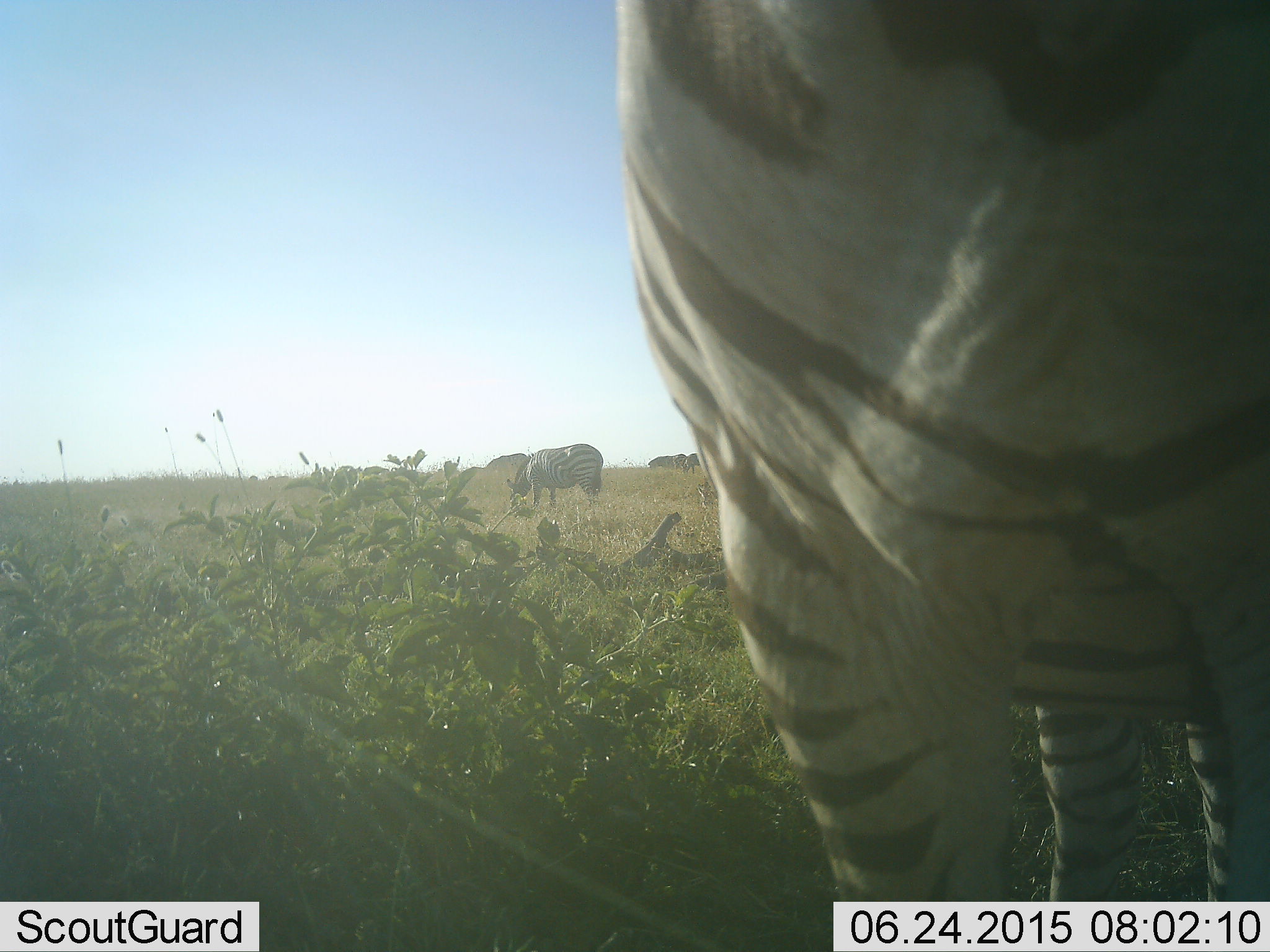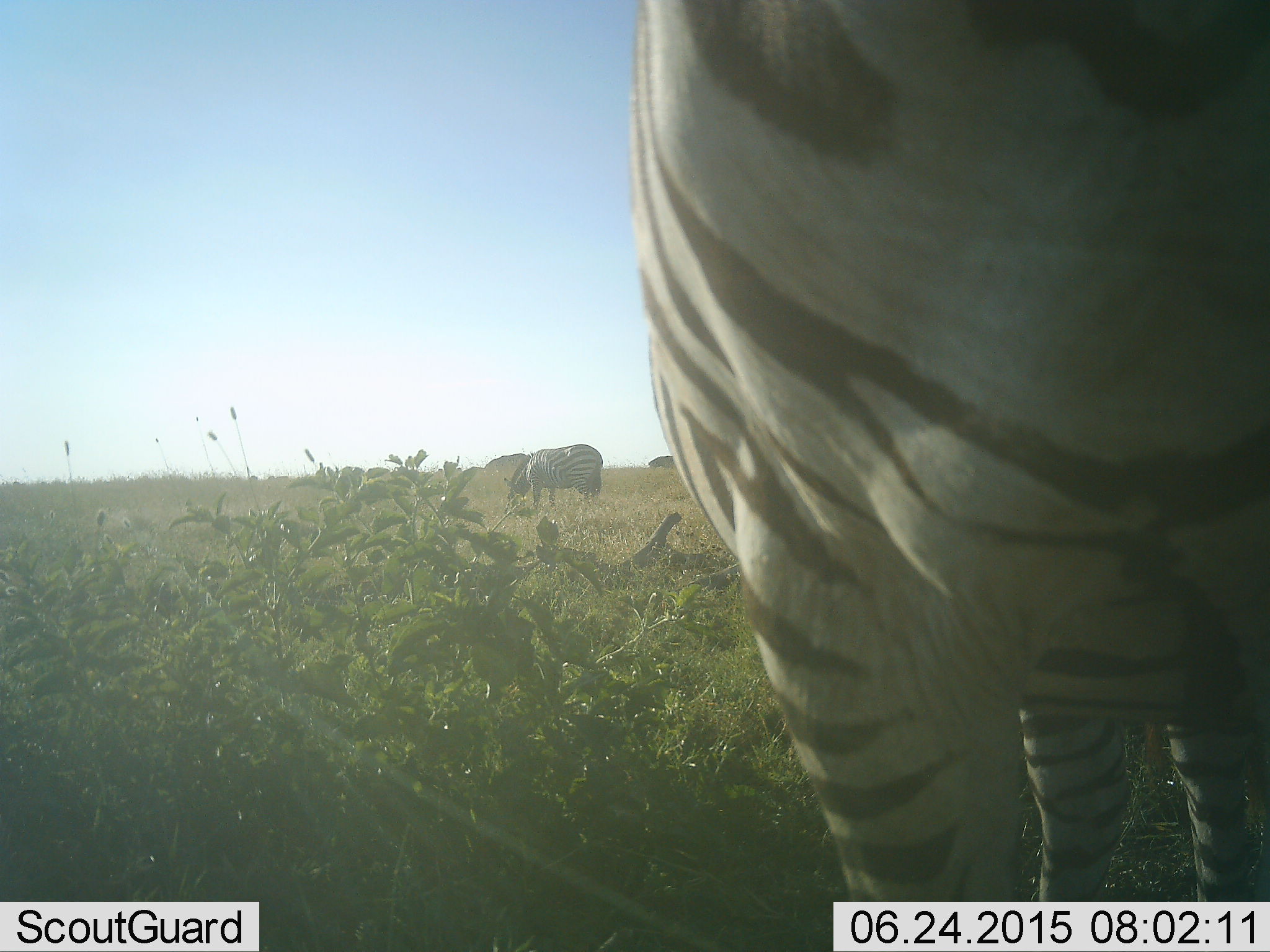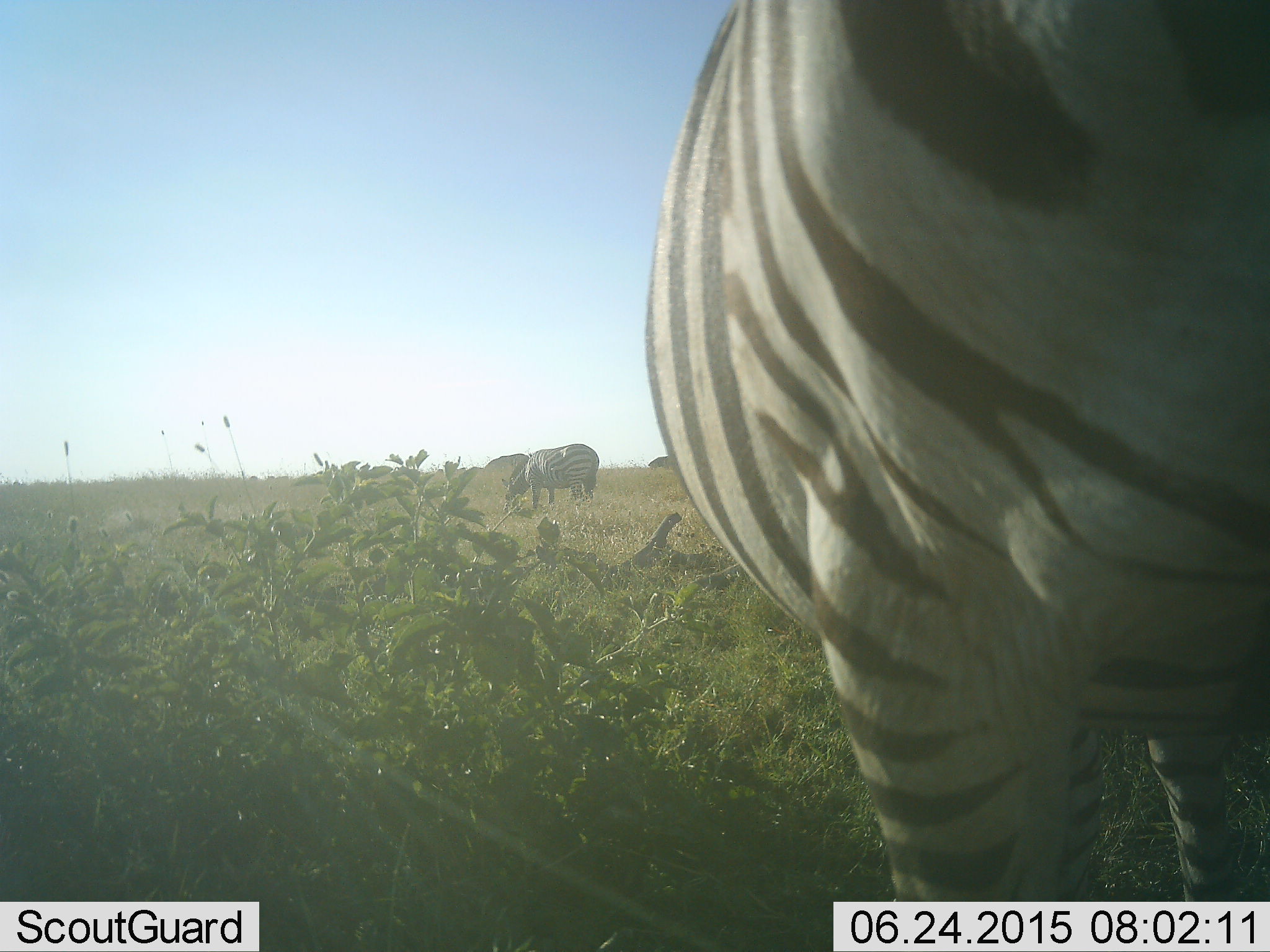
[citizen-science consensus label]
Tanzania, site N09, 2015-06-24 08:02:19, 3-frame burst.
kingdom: Animalia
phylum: Chordata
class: Mammalia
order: Perissodactyla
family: Equidae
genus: Equus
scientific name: Equus quagga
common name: plains zebra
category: zebra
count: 3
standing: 70%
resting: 10%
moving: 10%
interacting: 10%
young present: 0%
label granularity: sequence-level